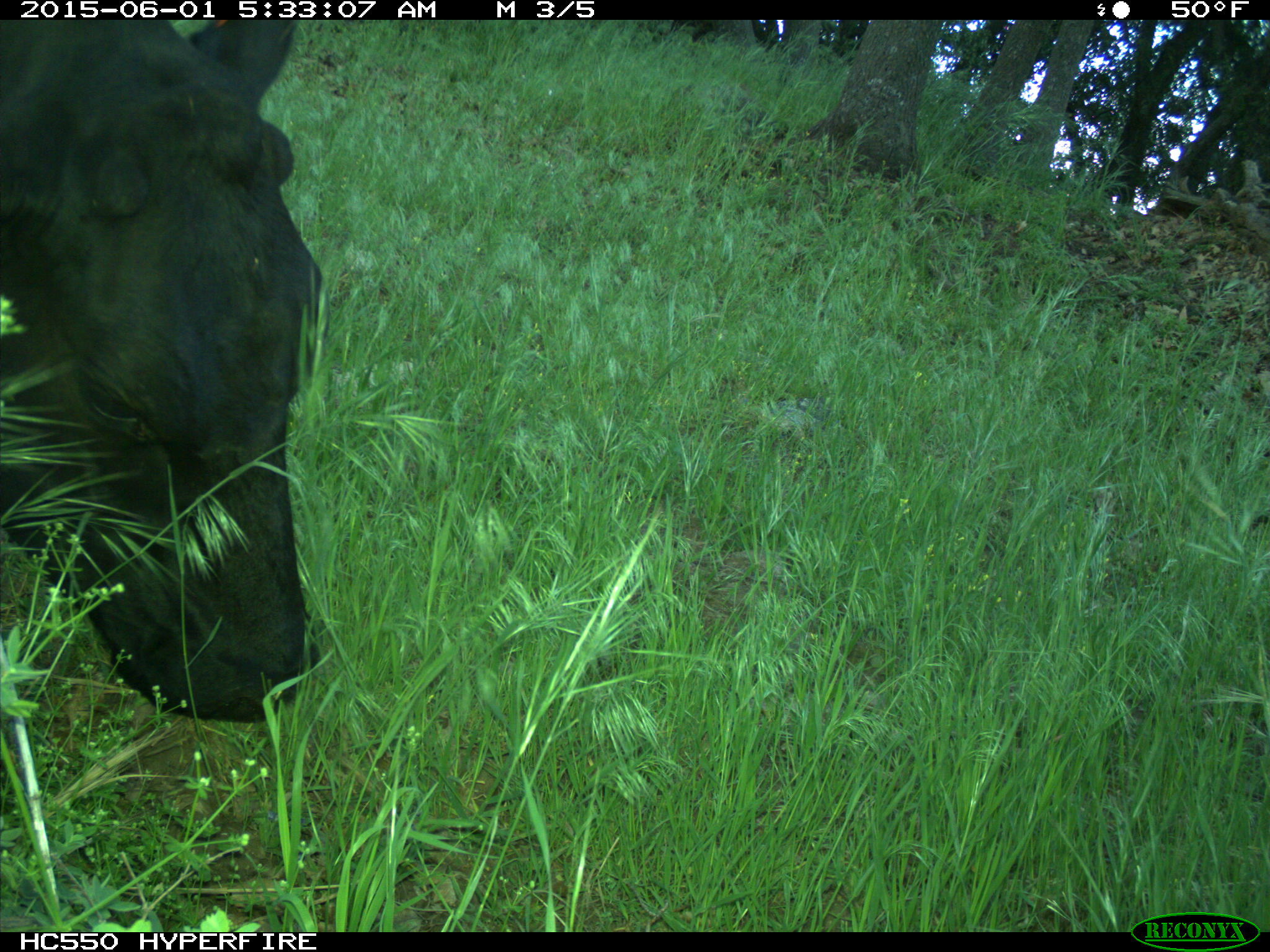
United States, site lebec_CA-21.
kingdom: Animalia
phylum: Chordata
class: Mammalia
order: Artiodactyla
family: Bovidae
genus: Bos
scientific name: Bos taurus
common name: domestic cow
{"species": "Bos taurus (domestic cow)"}